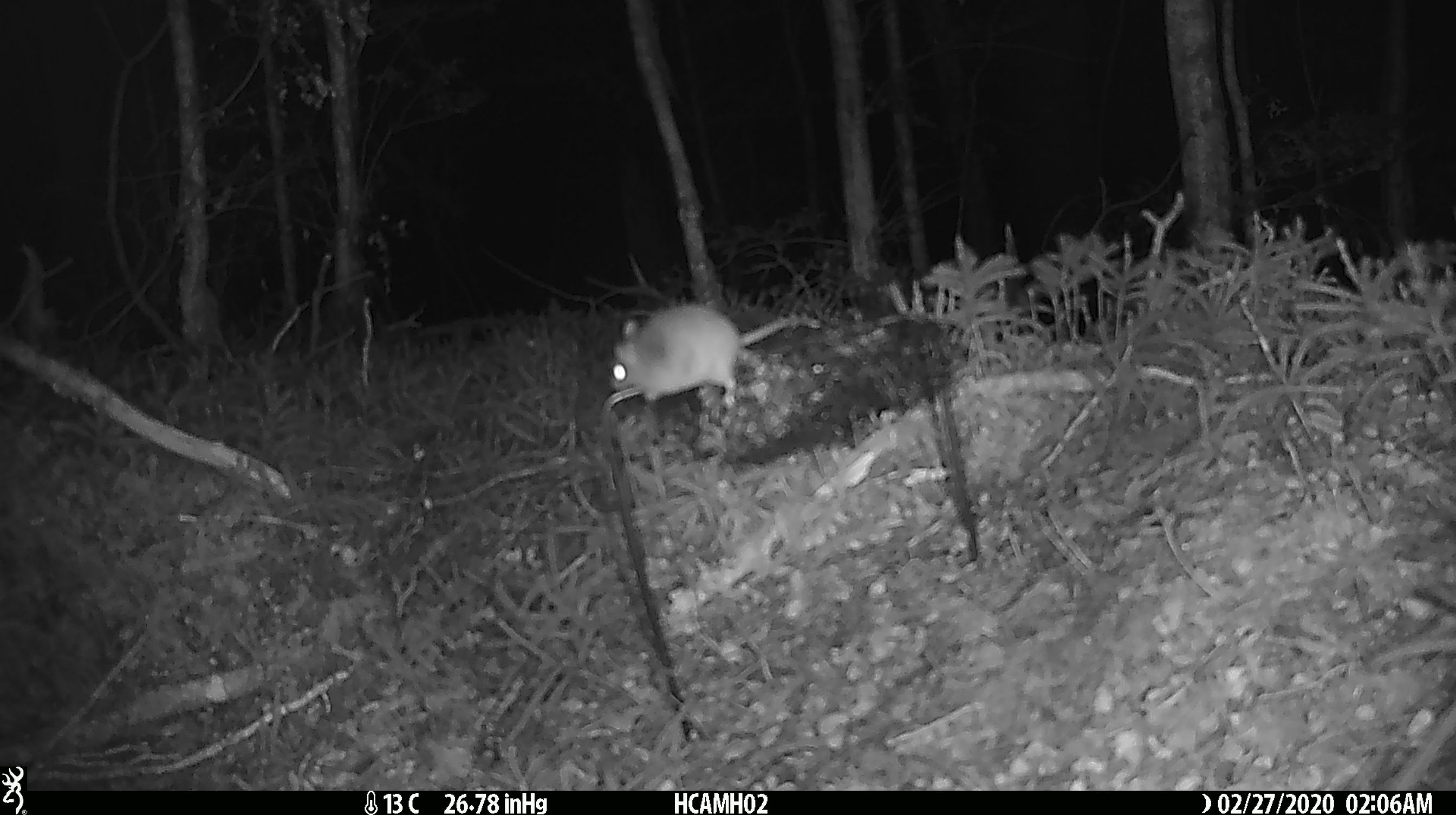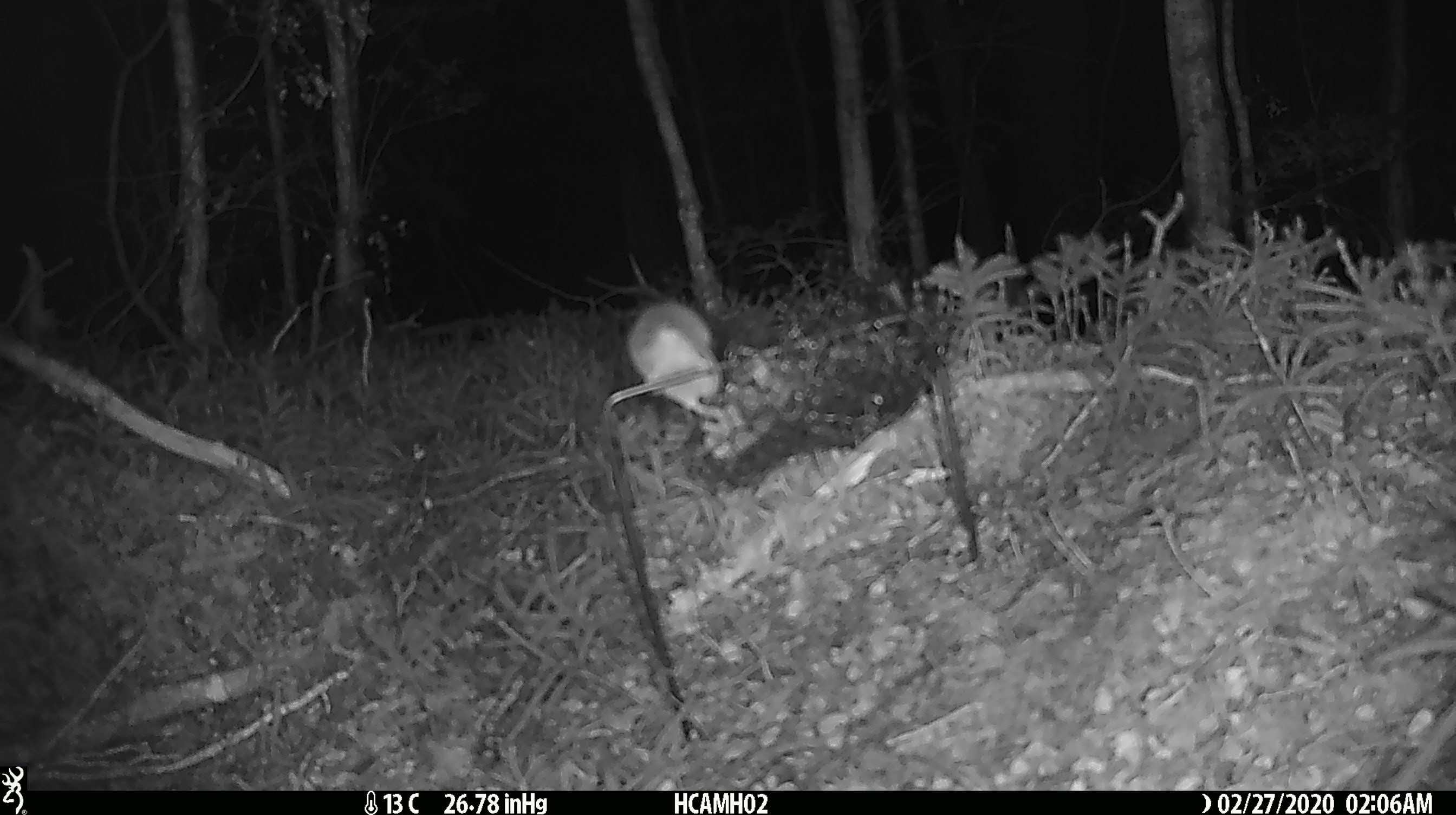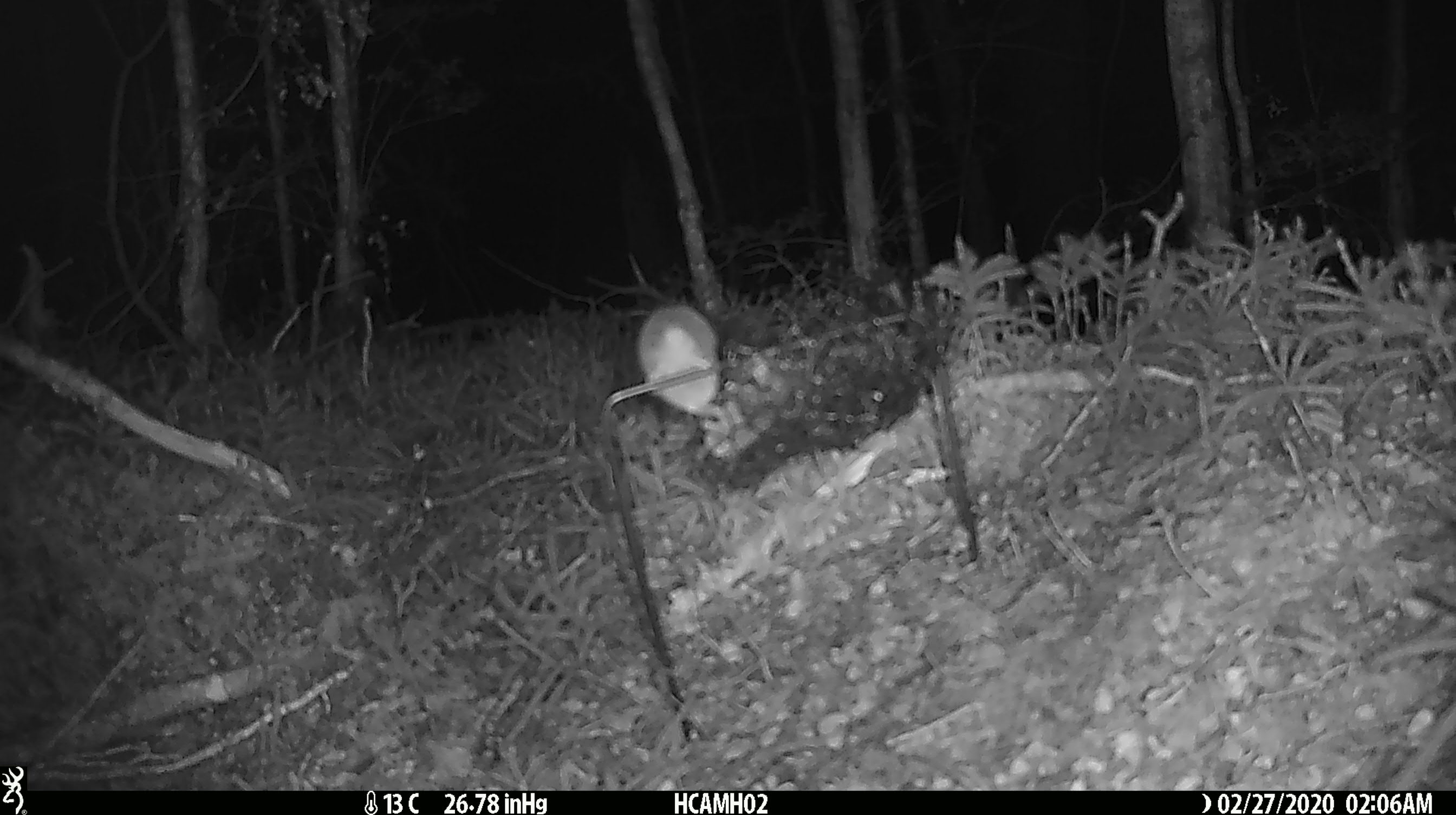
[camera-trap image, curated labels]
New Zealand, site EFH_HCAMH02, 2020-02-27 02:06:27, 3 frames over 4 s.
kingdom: Animalia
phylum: Chordata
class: Mammalia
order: Rodentia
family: Muridae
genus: Mus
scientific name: Mus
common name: mouse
Mouse (Mus).